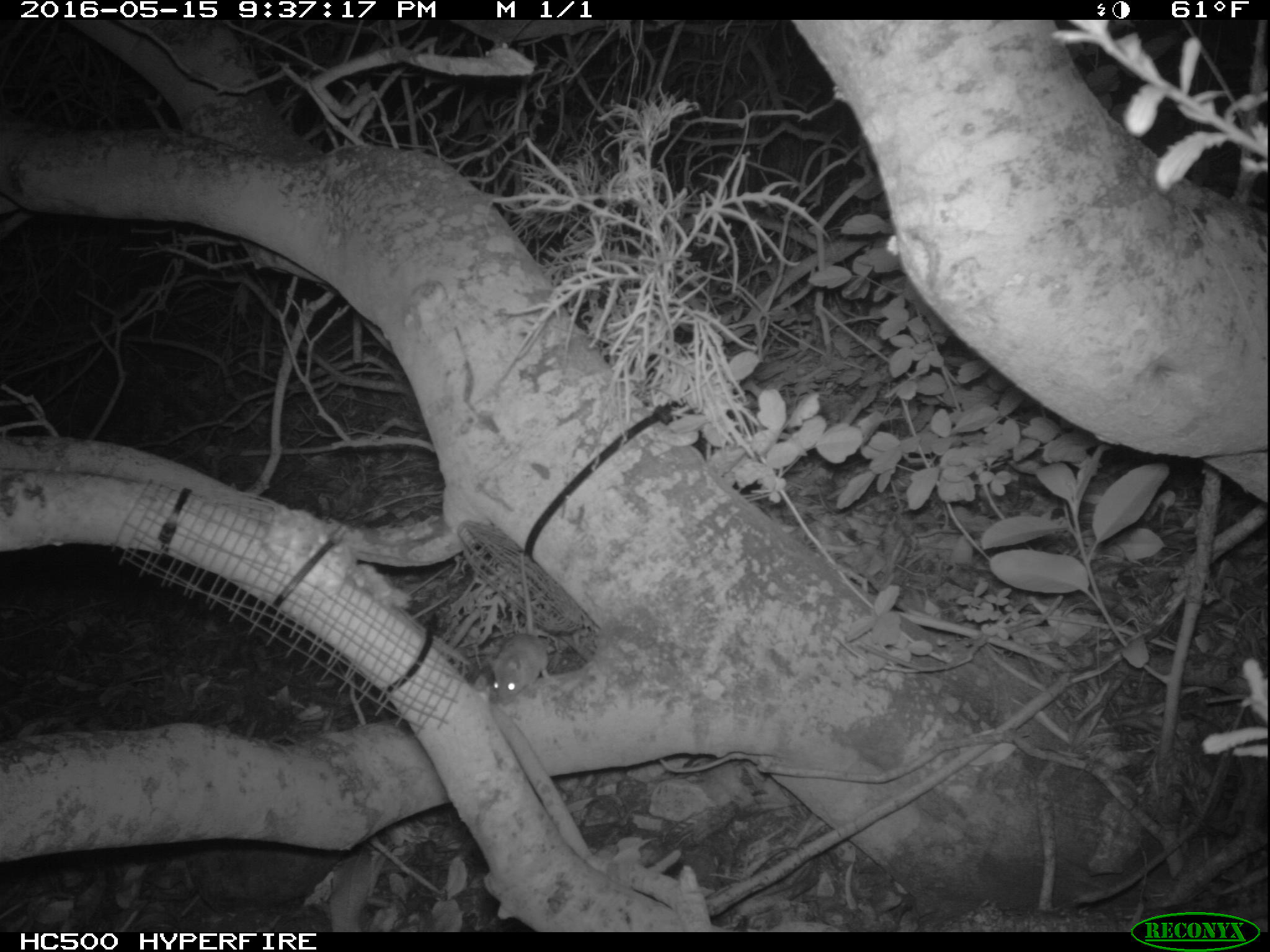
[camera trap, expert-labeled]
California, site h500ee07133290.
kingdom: Animalia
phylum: Chordata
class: Mammalia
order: Rodentia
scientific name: Rodentia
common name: rodent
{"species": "rodent (Rodentia)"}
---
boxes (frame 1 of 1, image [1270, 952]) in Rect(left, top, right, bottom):
rodent: Rect(487, 549, 559, 704)